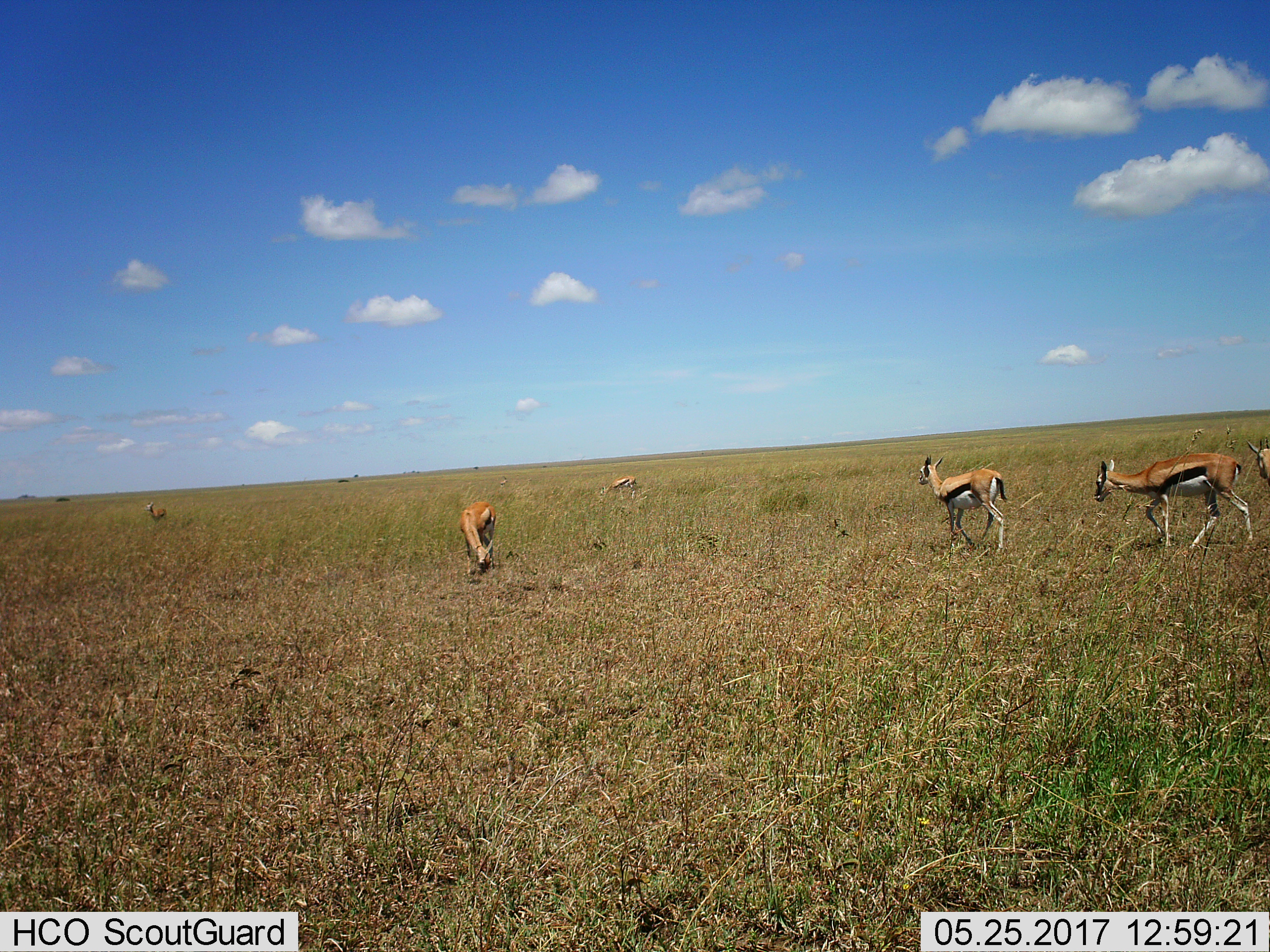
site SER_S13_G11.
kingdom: Animalia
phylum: Chordata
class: Mammalia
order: Artiodactyla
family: Bovidae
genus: Eudorcas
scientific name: Eudorcas thomsonii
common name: thomson's gazelle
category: gazellethomsons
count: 6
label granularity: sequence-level